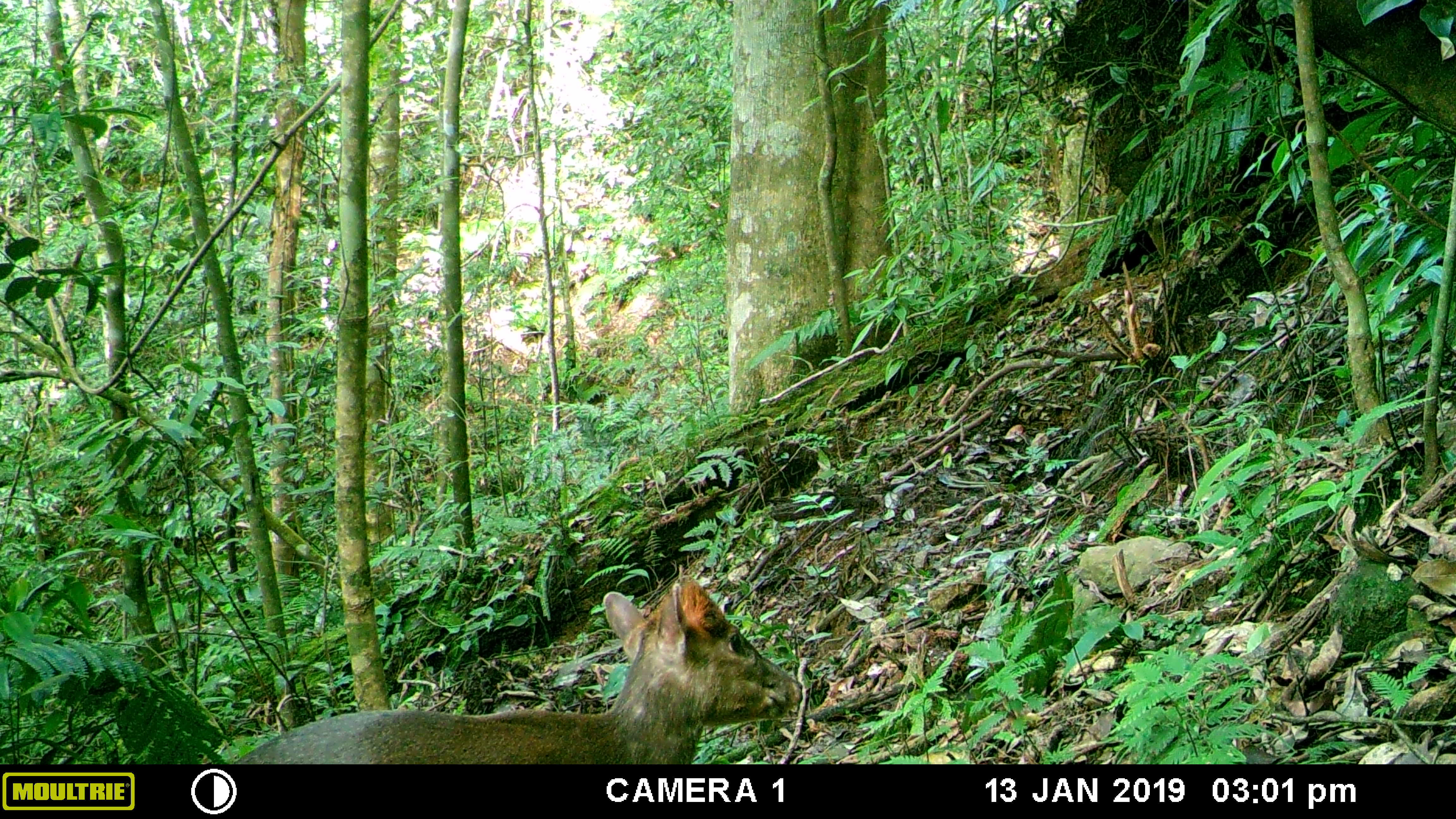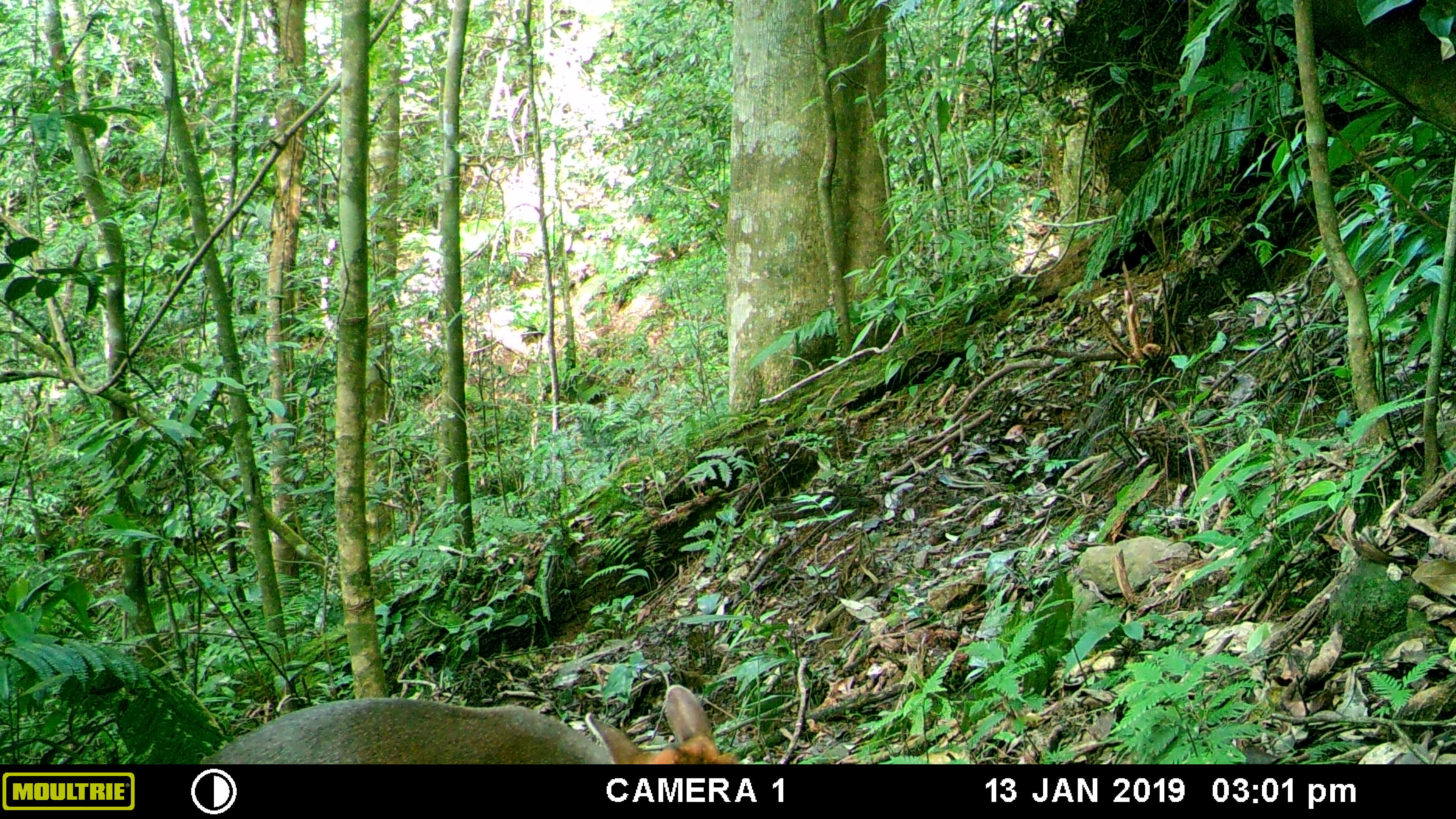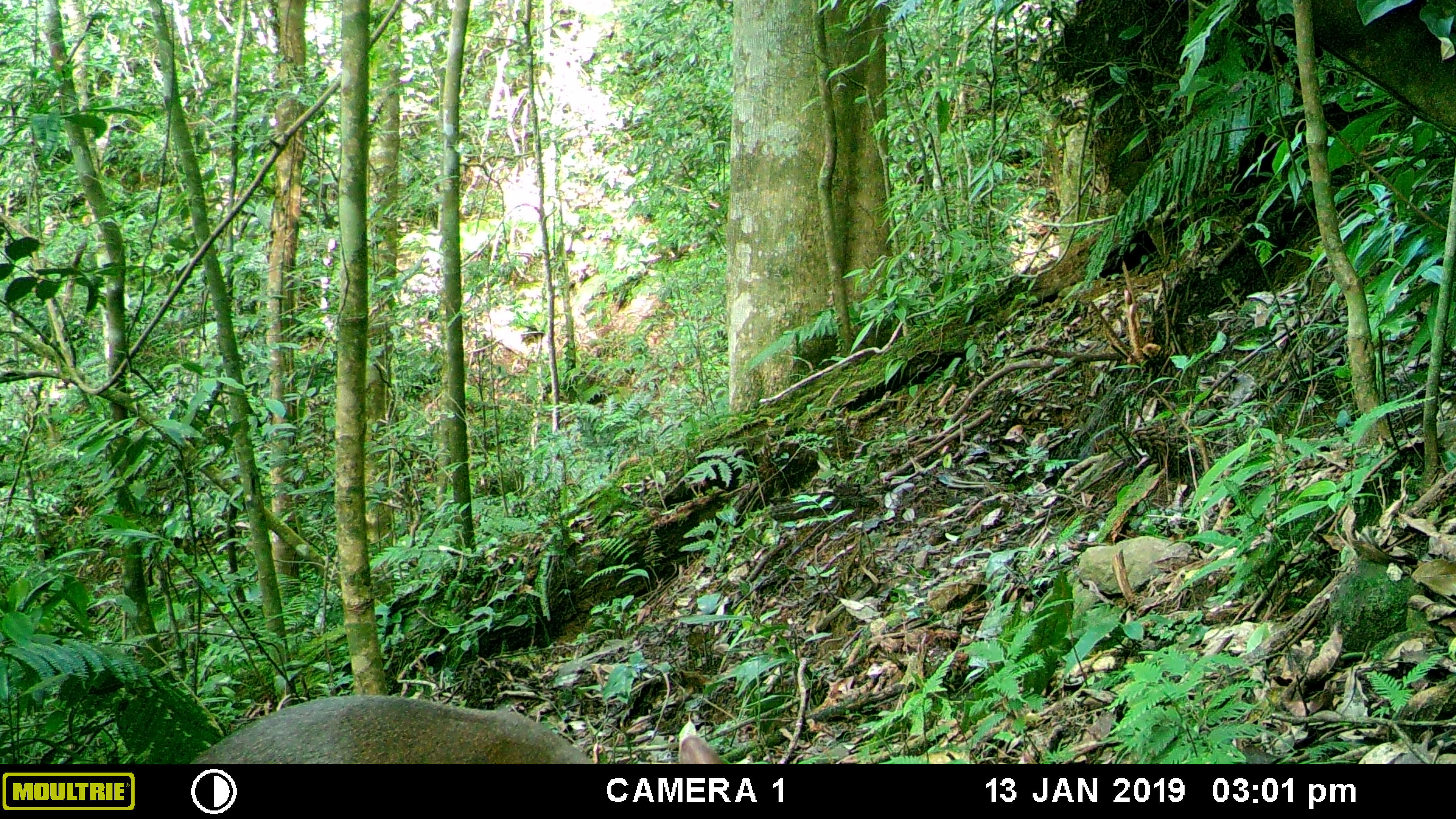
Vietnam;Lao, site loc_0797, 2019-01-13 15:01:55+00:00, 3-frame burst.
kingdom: Animalia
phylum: Chordata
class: Mammalia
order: Artiodactyla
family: Cervidae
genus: Muntiacus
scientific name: Muntiacus rooseveltorum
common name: roosevelt's muntjac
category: roosevelts muntjac group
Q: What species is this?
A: Roosevelts muntjac group (roosevelt's muntjac) (Muntiacus rooseveltorum).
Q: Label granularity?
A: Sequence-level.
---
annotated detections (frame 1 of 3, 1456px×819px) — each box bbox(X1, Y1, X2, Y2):
roosevelts muntjac group: bbox(232, 581, 799, 763)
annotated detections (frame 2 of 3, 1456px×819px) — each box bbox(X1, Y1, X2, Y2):
roosevelts muntjac group: bbox(202, 685, 740, 765)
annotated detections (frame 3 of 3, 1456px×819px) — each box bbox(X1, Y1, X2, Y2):
roosevelts muntjac group: bbox(190, 695, 725, 763)